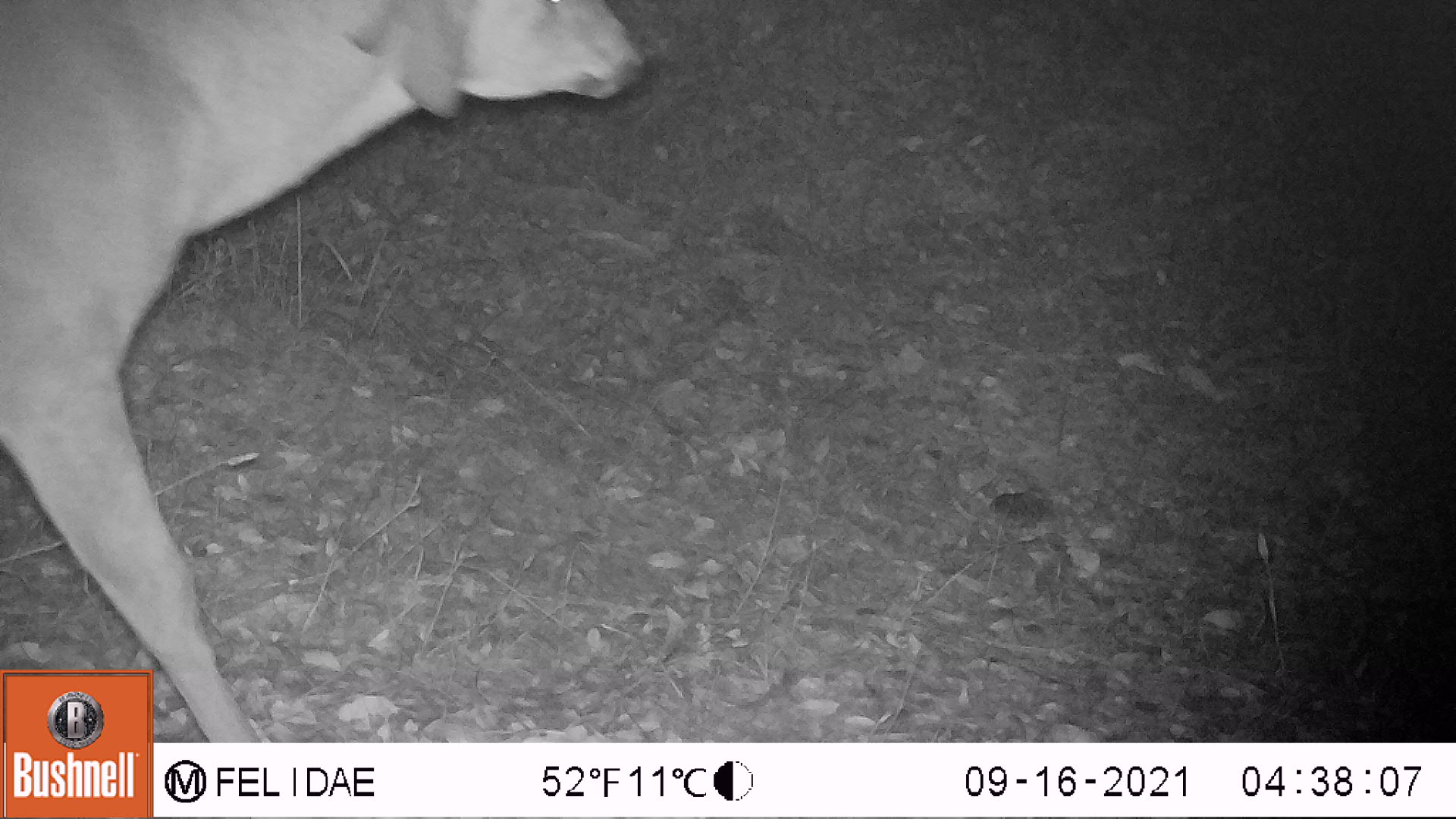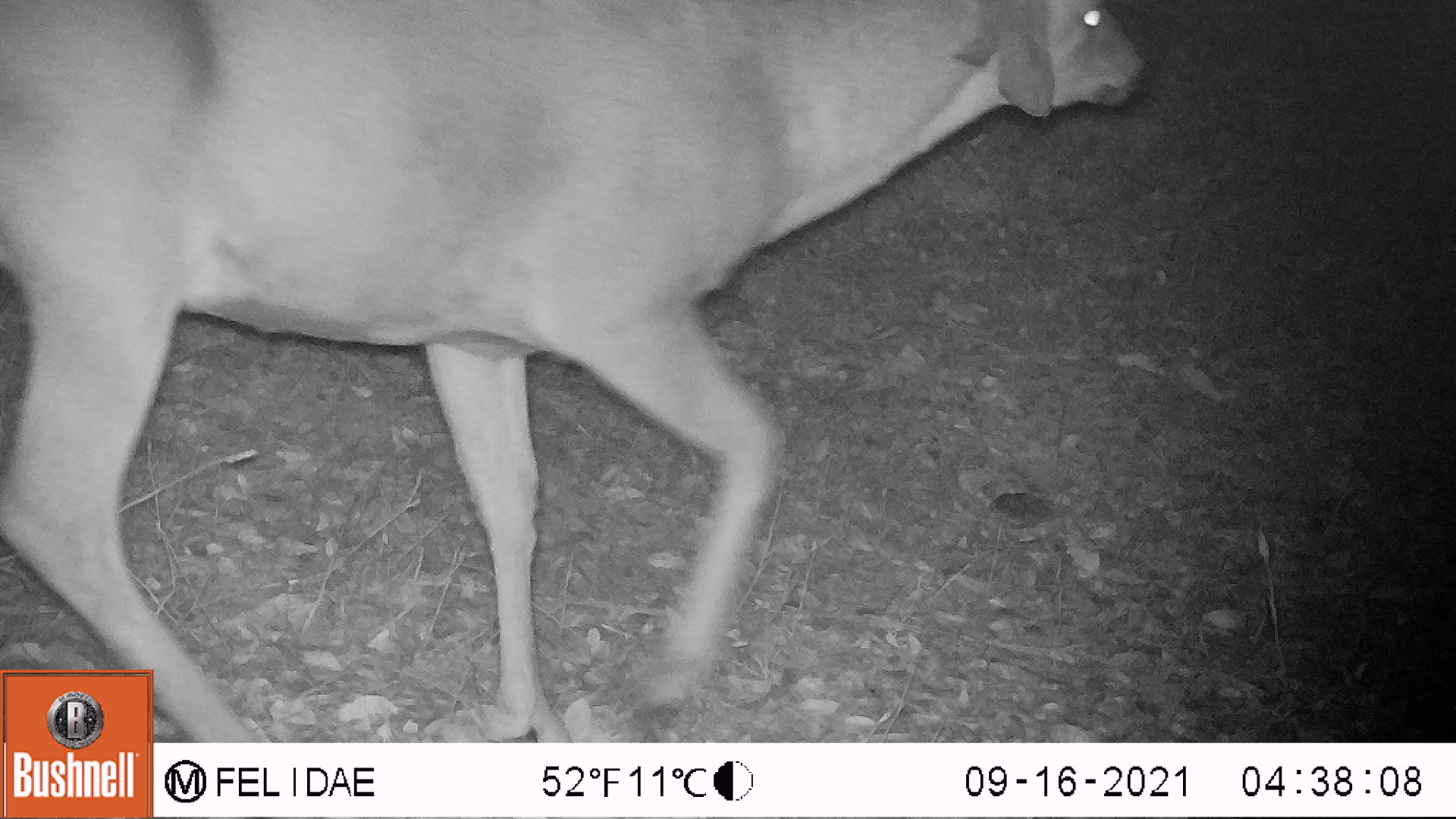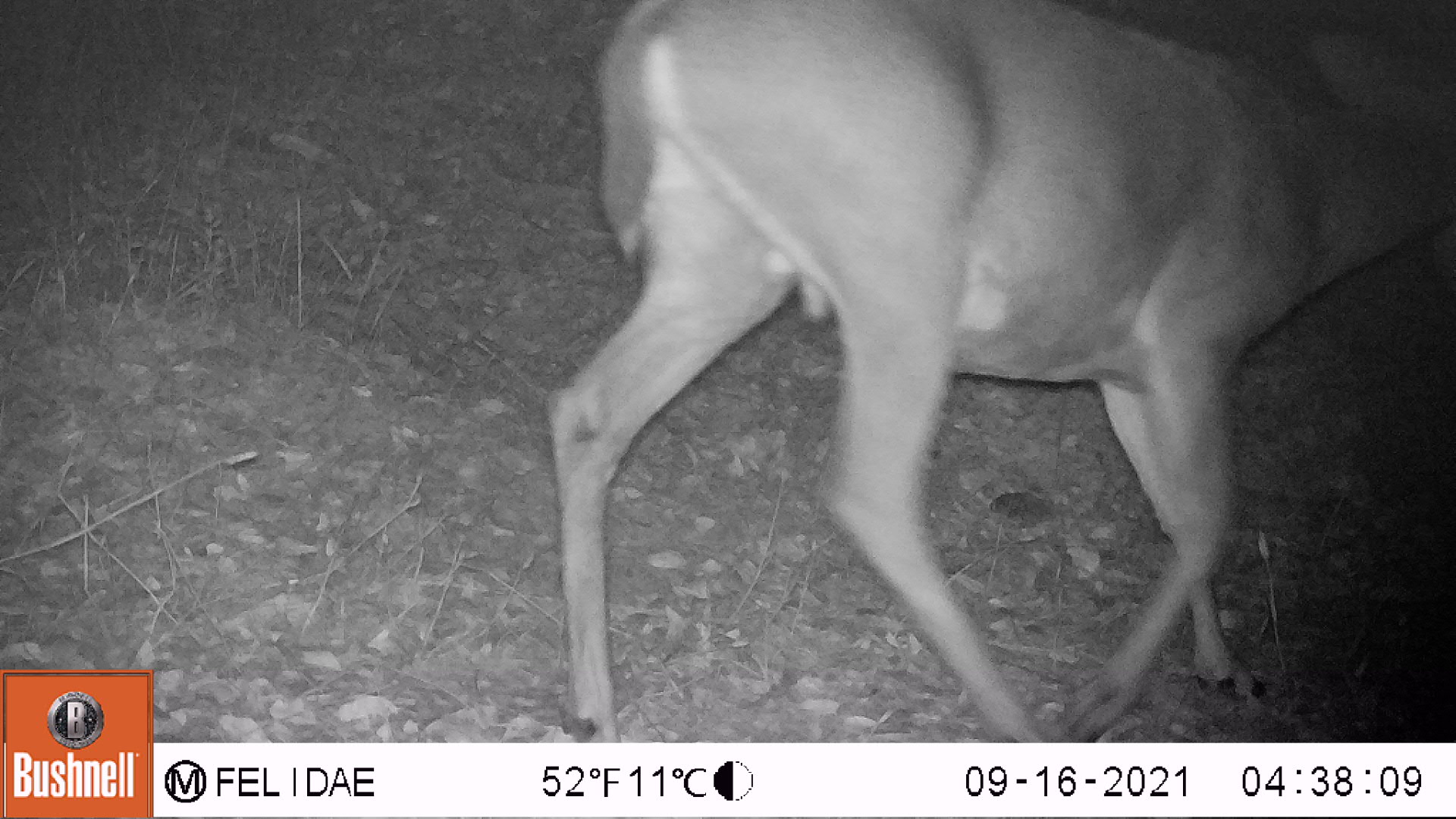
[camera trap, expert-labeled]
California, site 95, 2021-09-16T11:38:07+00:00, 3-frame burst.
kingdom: Animalia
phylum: Chordata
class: Mammalia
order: Artiodactyla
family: Cervidae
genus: Odocoileus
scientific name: Odocoileus hemionus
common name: mule deer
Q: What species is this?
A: Mule deer (Odocoileus hemionus).